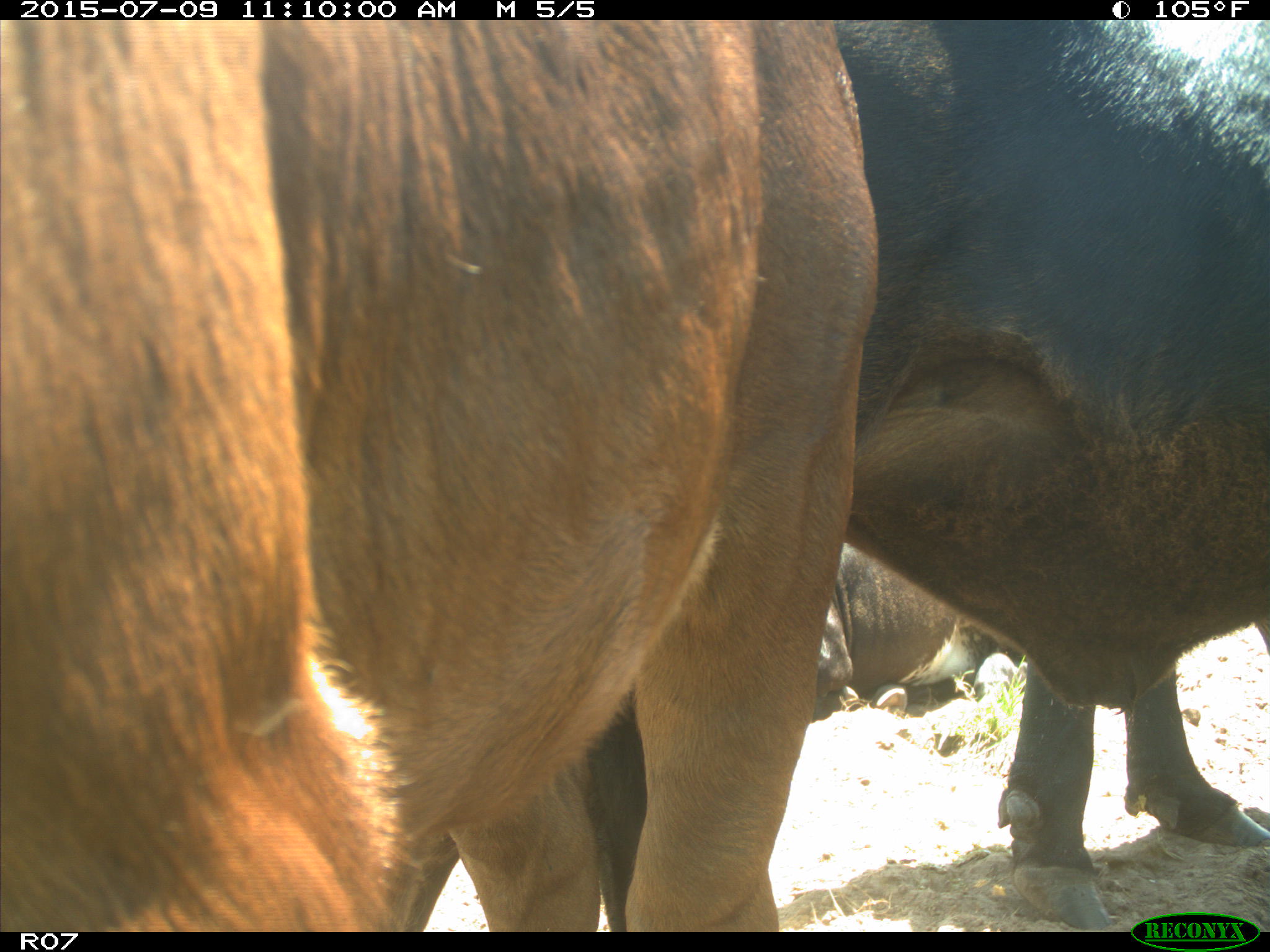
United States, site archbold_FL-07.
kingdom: Animalia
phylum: Chordata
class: Mammalia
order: Artiodactyla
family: Bovidae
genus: Bos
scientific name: Bos taurus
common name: domestic cow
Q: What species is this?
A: Bos taurus (domestic cow).